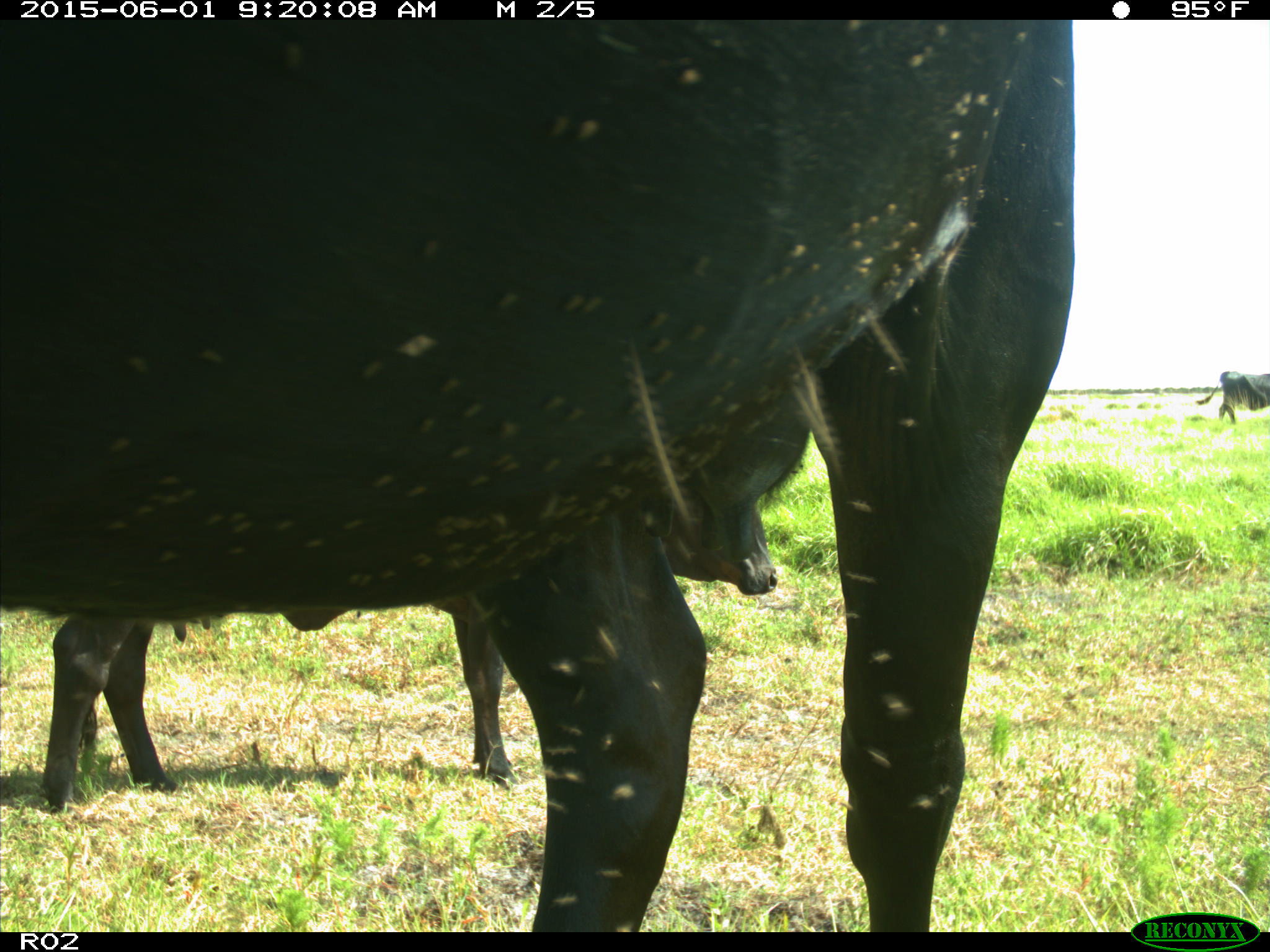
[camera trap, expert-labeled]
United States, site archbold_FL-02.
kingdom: Animalia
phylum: Chordata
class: Mammalia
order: Artiodactyla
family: Bovidae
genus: Bos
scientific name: Bos taurus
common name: domestic cow